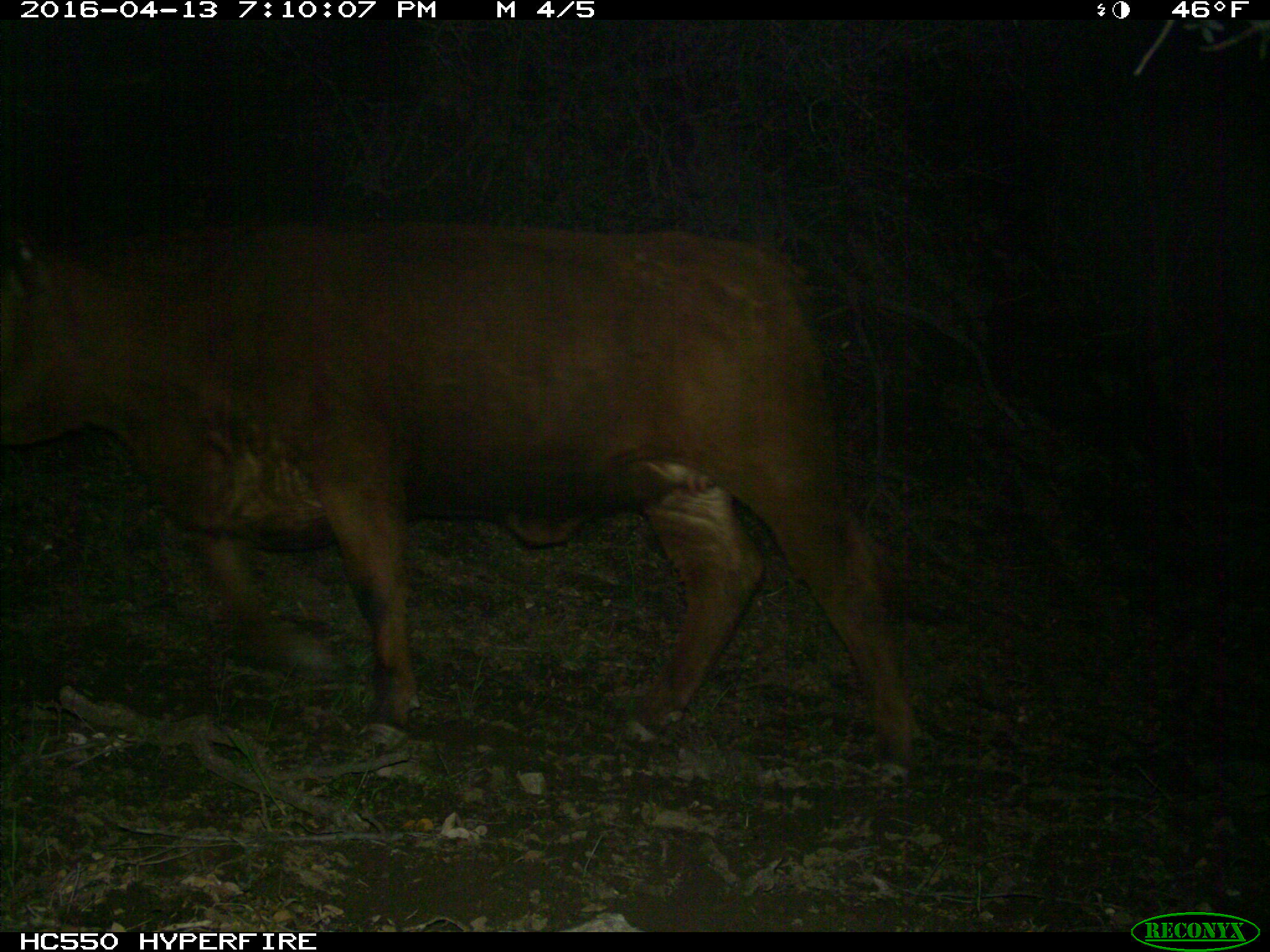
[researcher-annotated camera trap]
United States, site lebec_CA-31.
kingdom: Animalia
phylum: Chordata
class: Mammalia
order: Artiodactyla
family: Bovidae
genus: Bos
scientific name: Bos taurus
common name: domestic cow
Bos taurus (domestic cow).